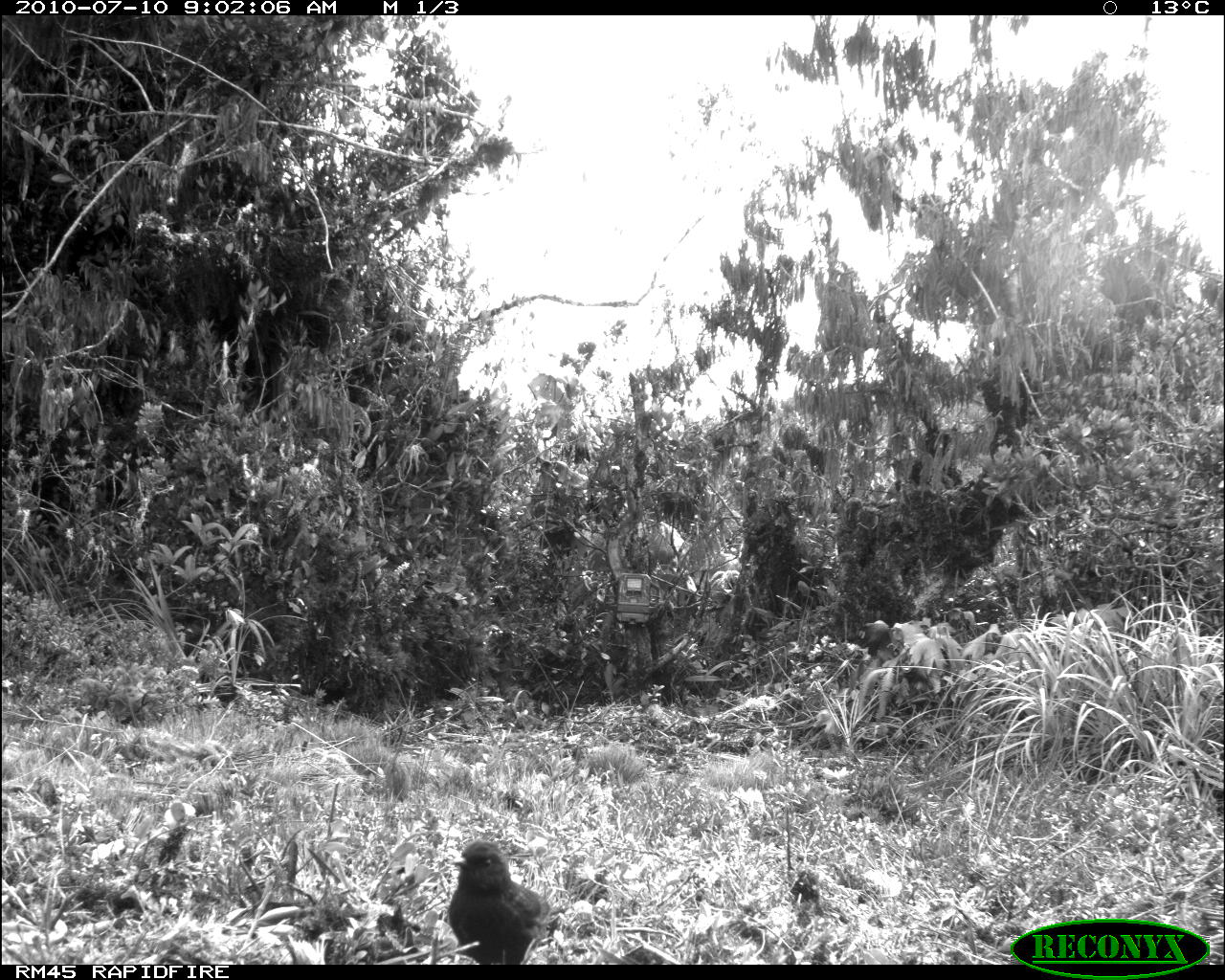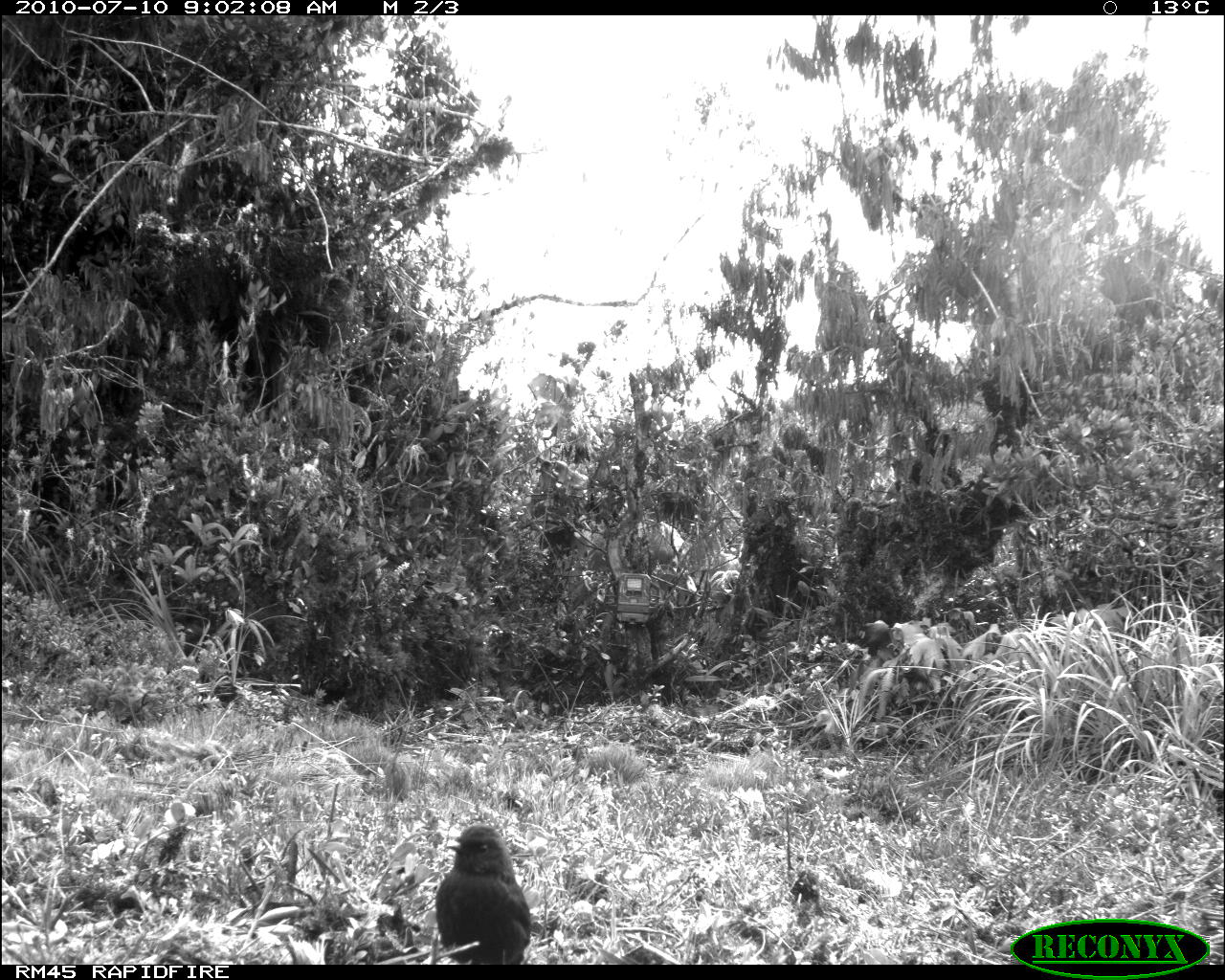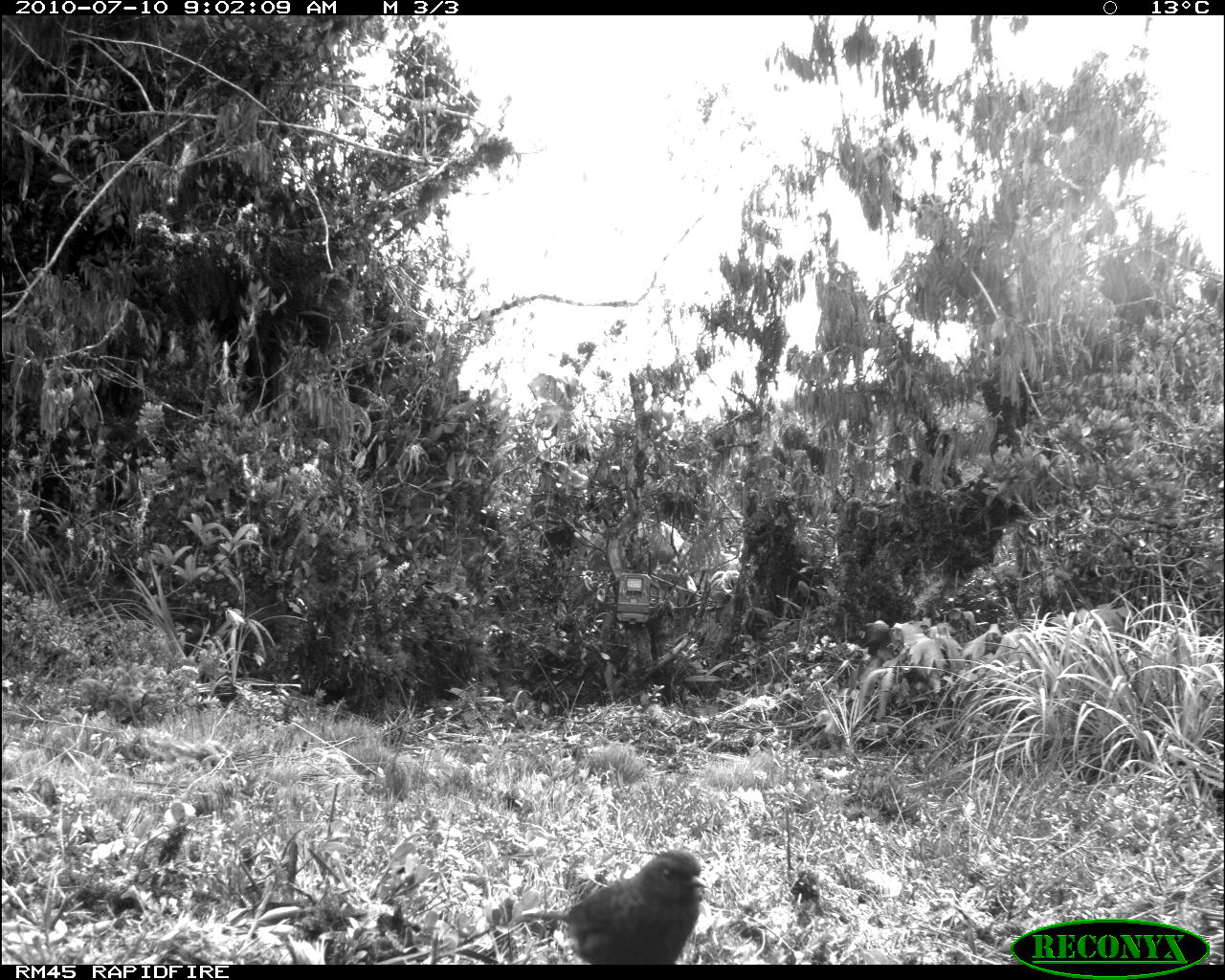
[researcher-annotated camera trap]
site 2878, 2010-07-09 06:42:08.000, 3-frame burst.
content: unidentified animal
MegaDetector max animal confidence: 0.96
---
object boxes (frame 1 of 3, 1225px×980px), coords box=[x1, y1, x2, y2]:
unknown: box=[447, 840, 573, 965]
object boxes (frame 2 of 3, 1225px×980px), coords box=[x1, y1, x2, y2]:
unknown: box=[436, 824, 532, 963]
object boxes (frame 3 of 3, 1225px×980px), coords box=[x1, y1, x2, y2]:
unknown: box=[516, 849, 709, 964]